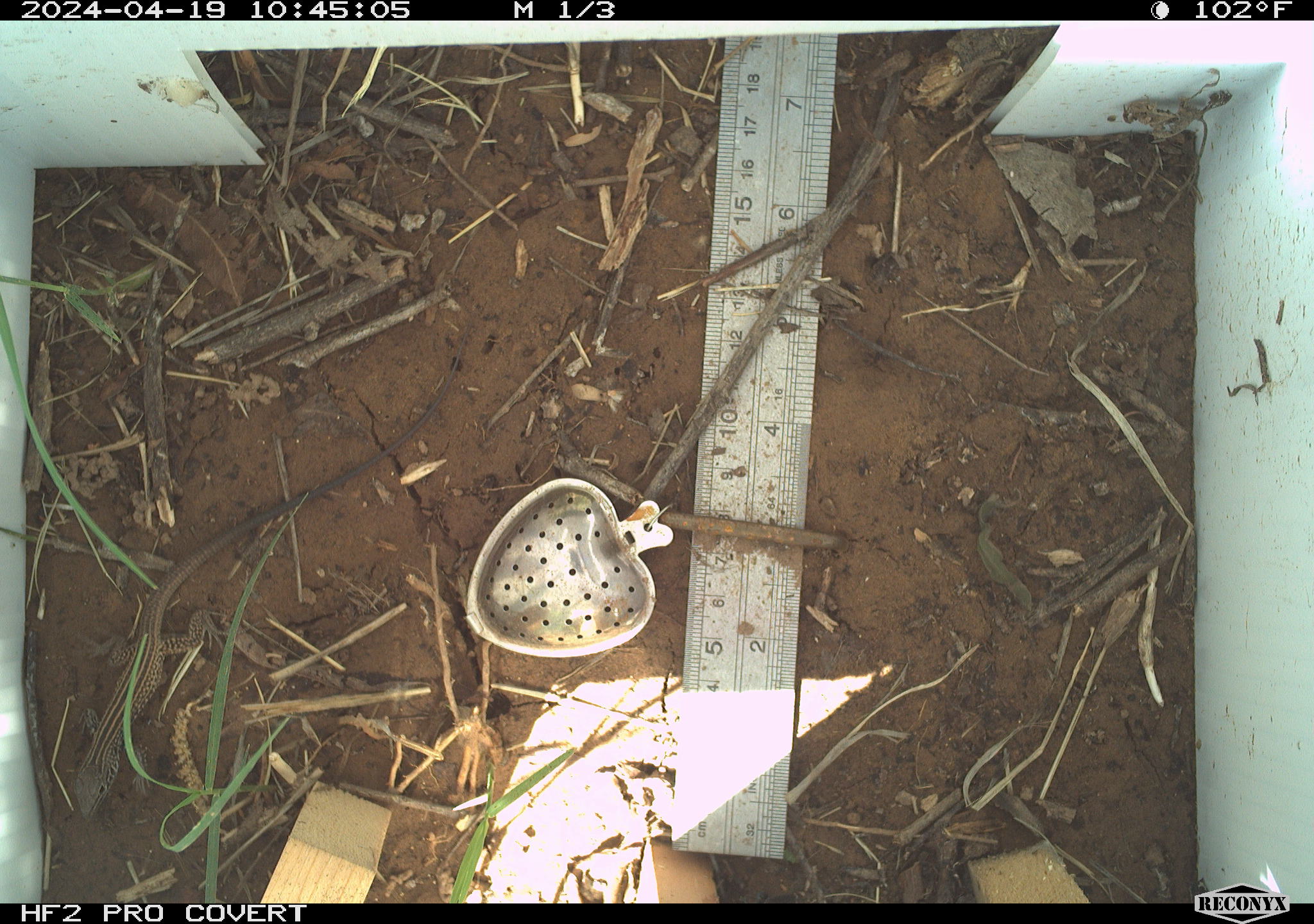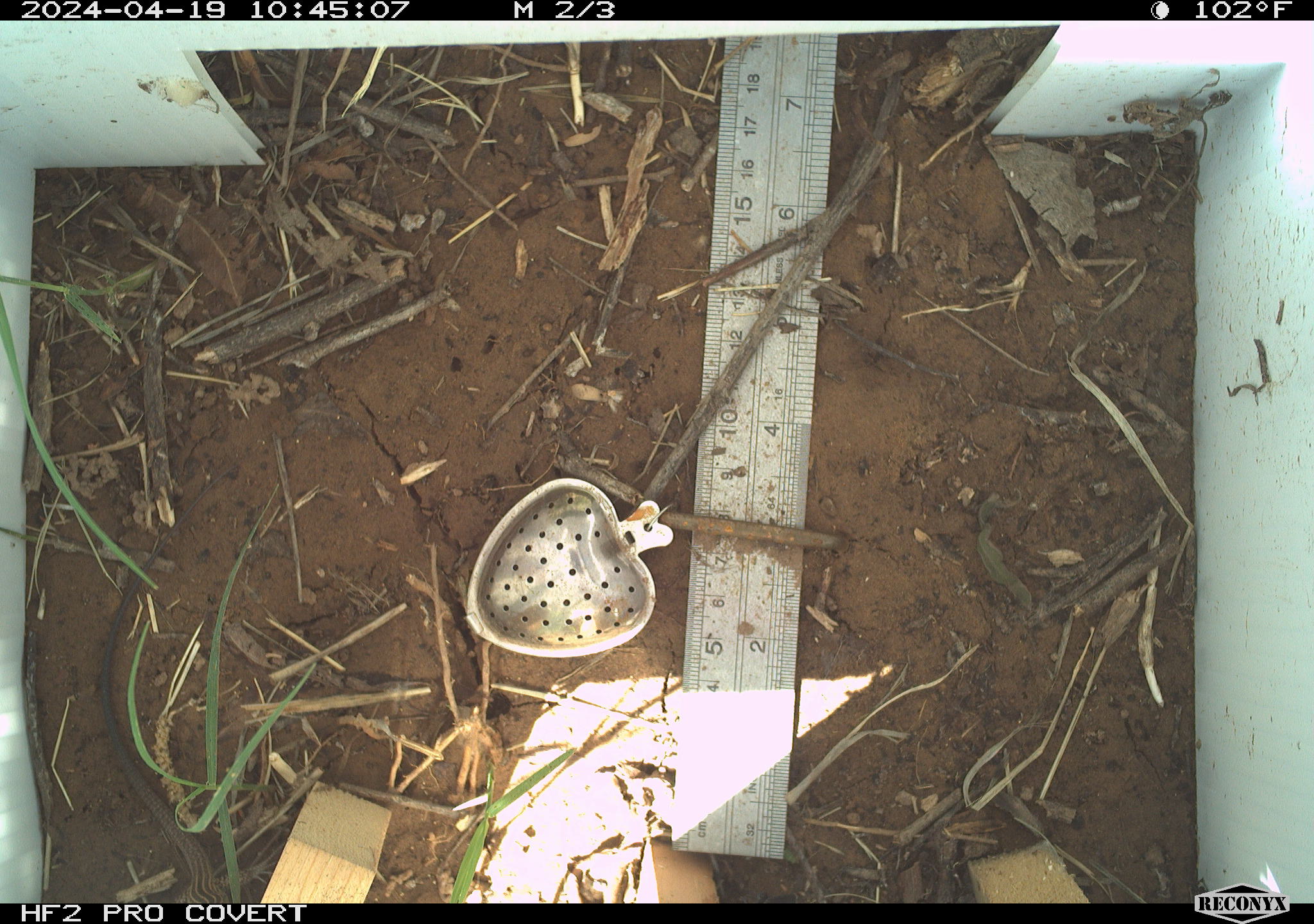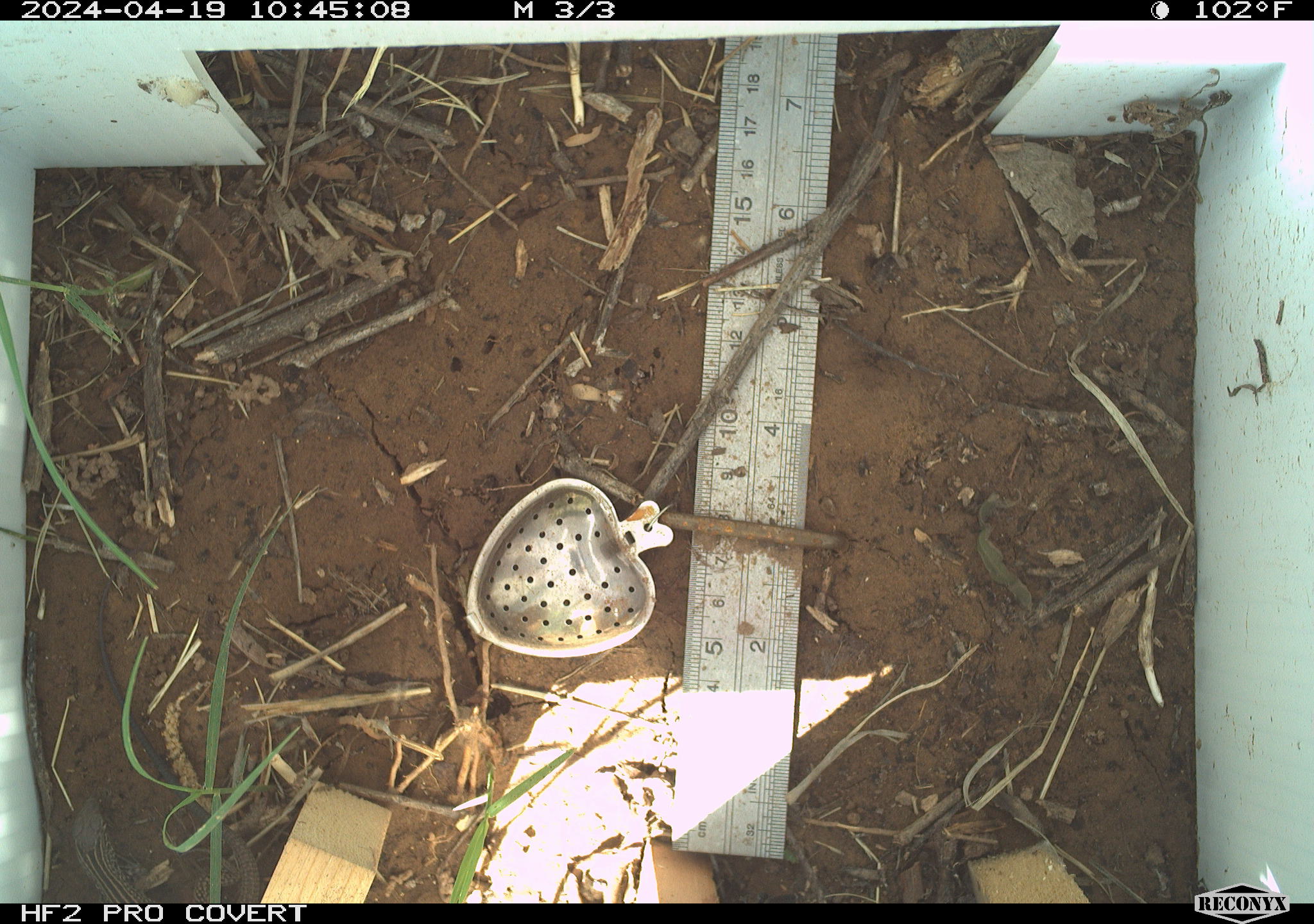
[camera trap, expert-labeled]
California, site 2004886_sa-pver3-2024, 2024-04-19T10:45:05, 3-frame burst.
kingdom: Animalia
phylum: Chordata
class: Reptilia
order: Squamata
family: Teiidae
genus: Aspidoscelis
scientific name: Aspidoscelis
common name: whiptail lizards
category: aspidoscelis species